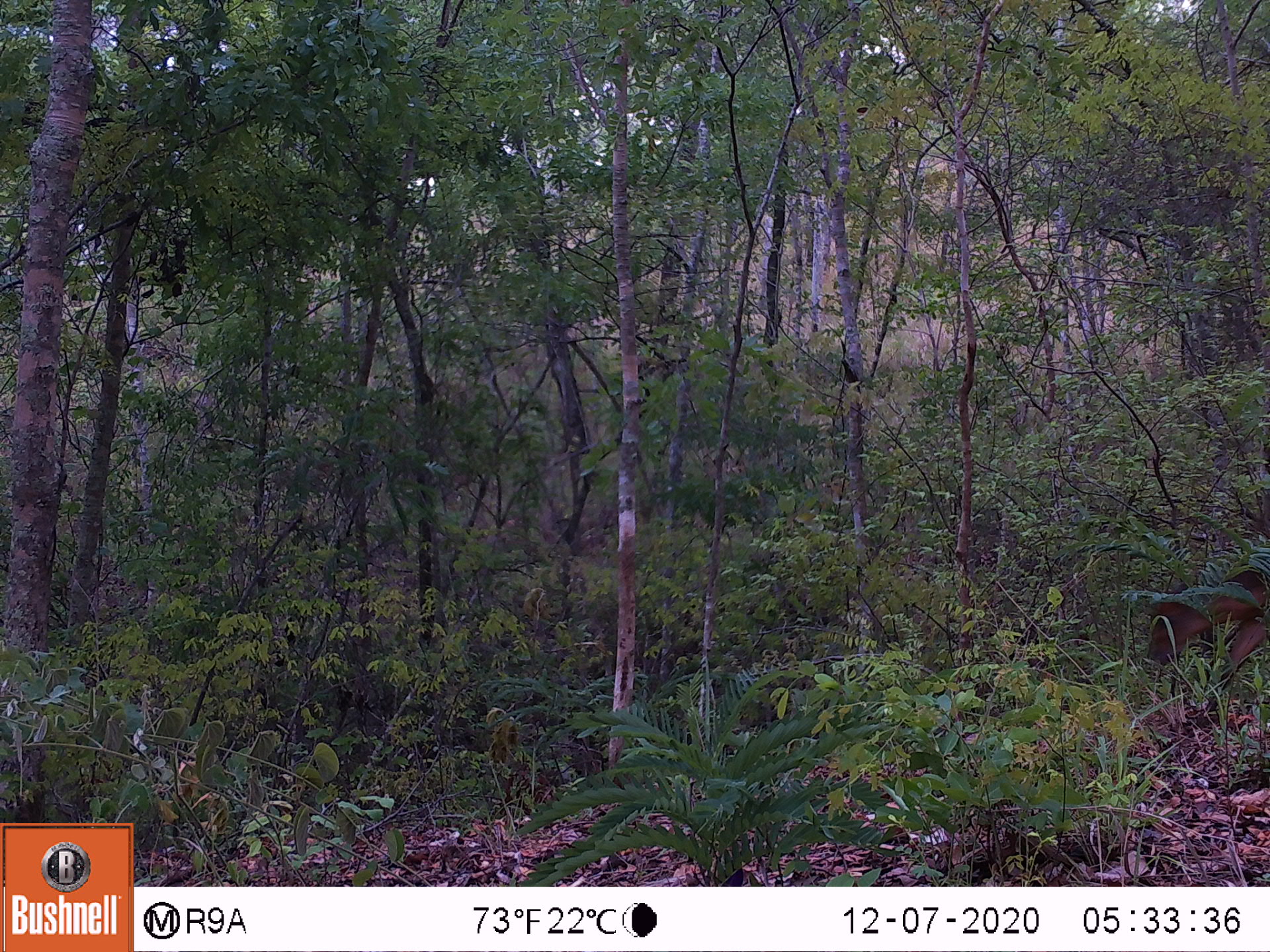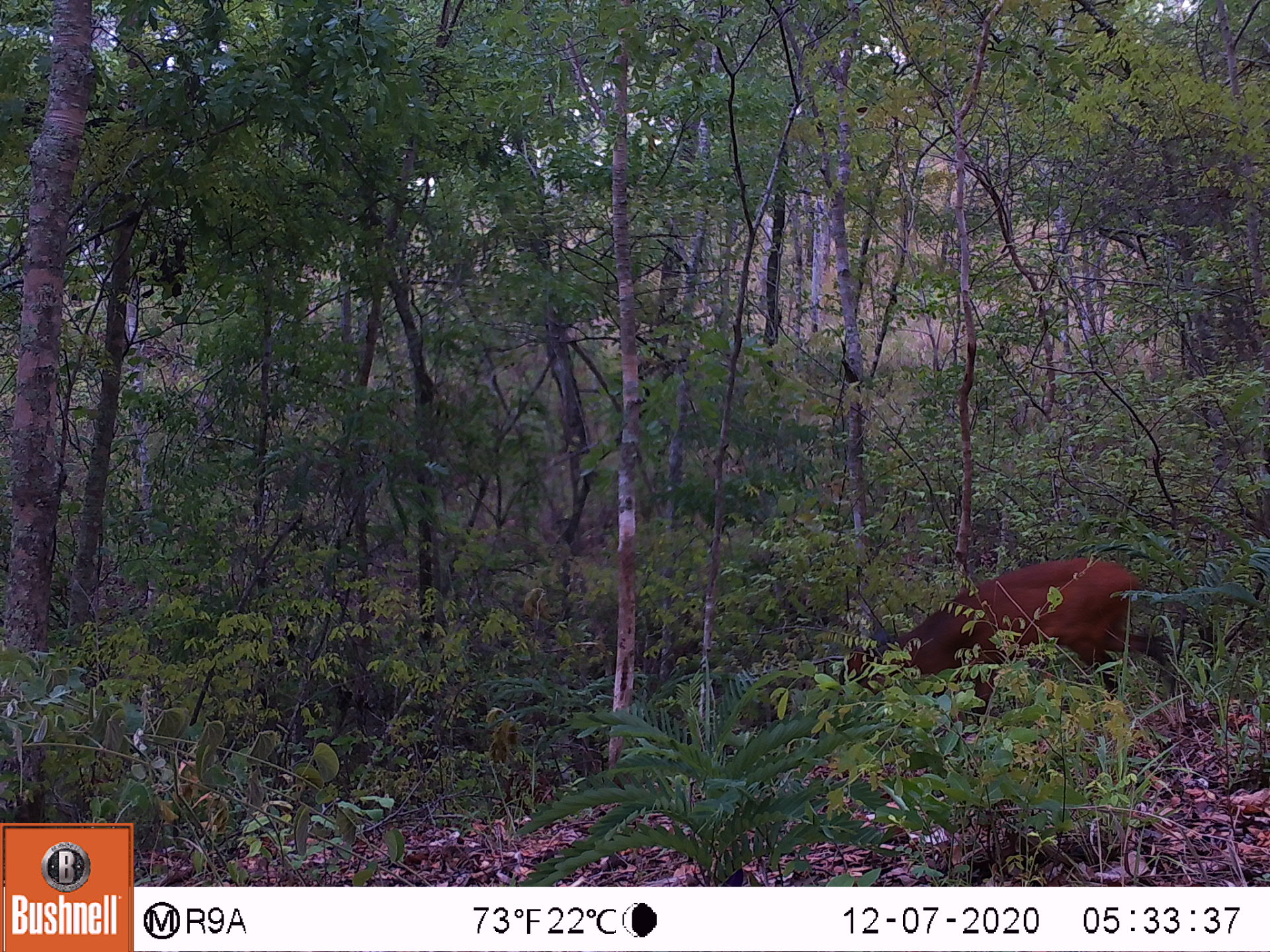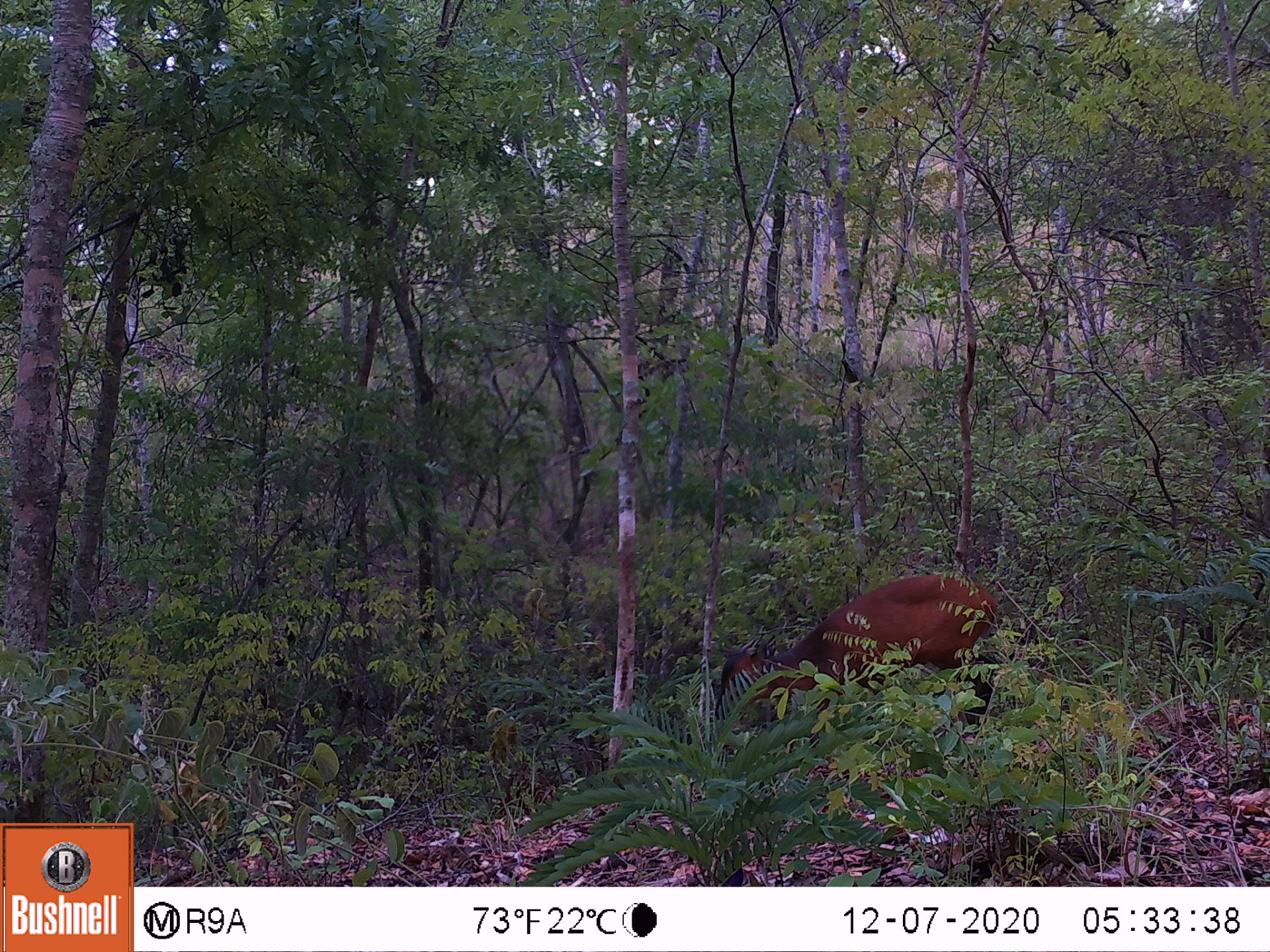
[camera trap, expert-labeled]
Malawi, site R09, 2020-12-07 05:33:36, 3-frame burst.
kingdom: Animalia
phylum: Chordata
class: Mammalia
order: Artiodactyla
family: Bovidae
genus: Cephalophorus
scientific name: Cephalophorus natalensis natalensis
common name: red duiker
Red duiker (Cephalophorus natalensis natalensis), count 1.